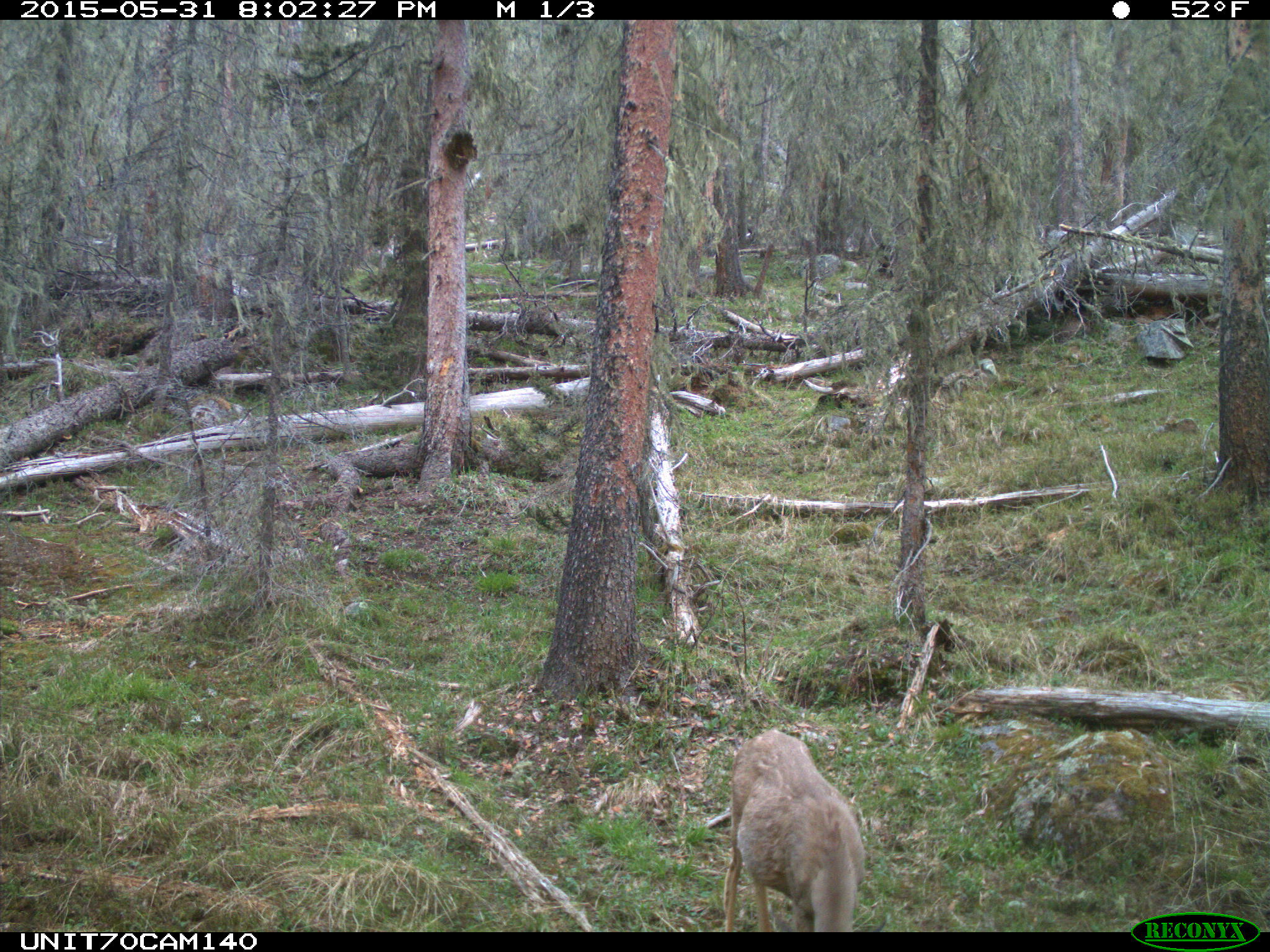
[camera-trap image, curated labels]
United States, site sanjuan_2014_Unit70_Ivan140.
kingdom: Animalia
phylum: Chordata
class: Mammalia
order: Artiodactyla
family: Cervidae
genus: Odocoileus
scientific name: Odocoileus hemionus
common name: mule deer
Odocoileus hemionus (mule deer).